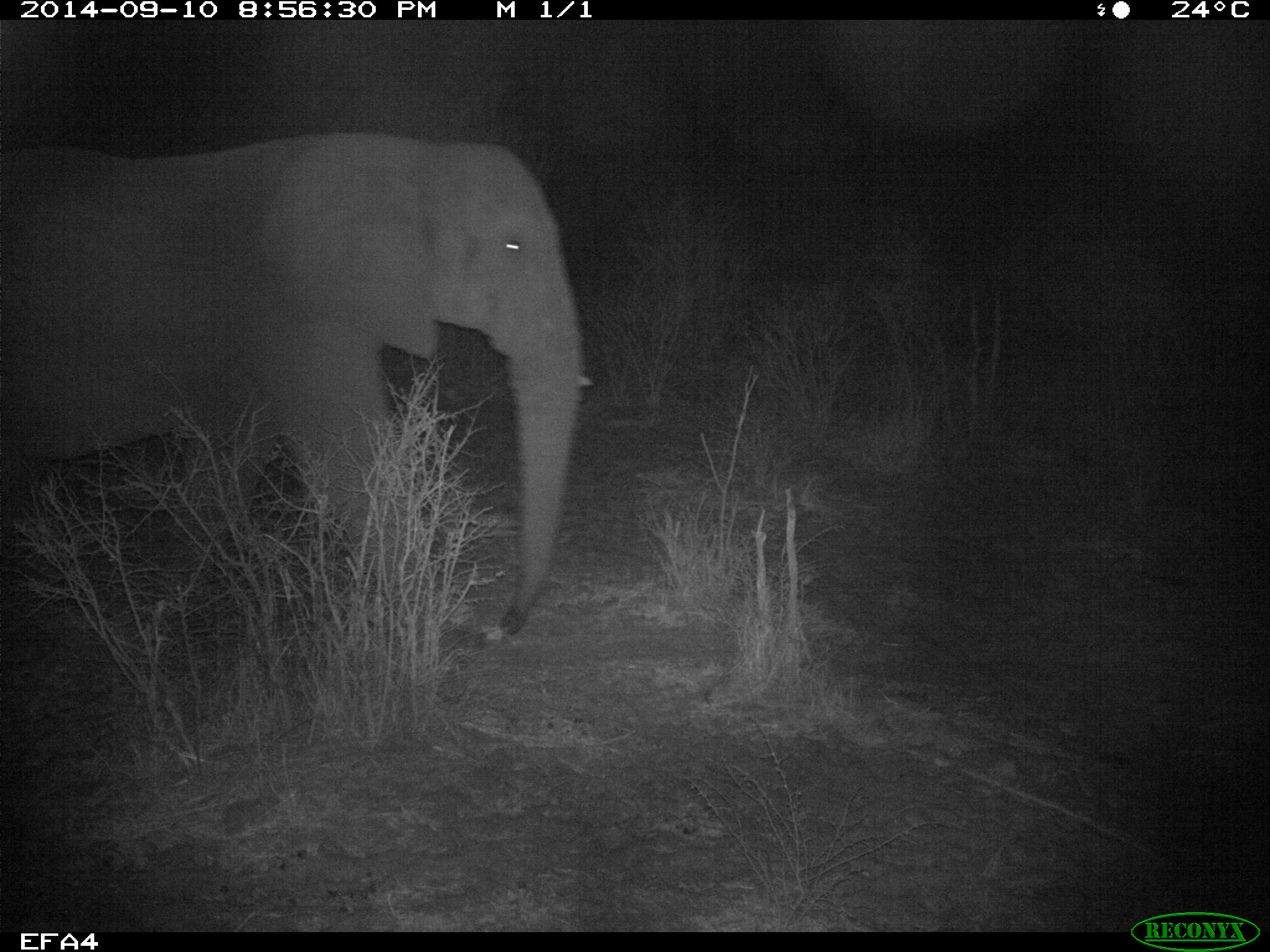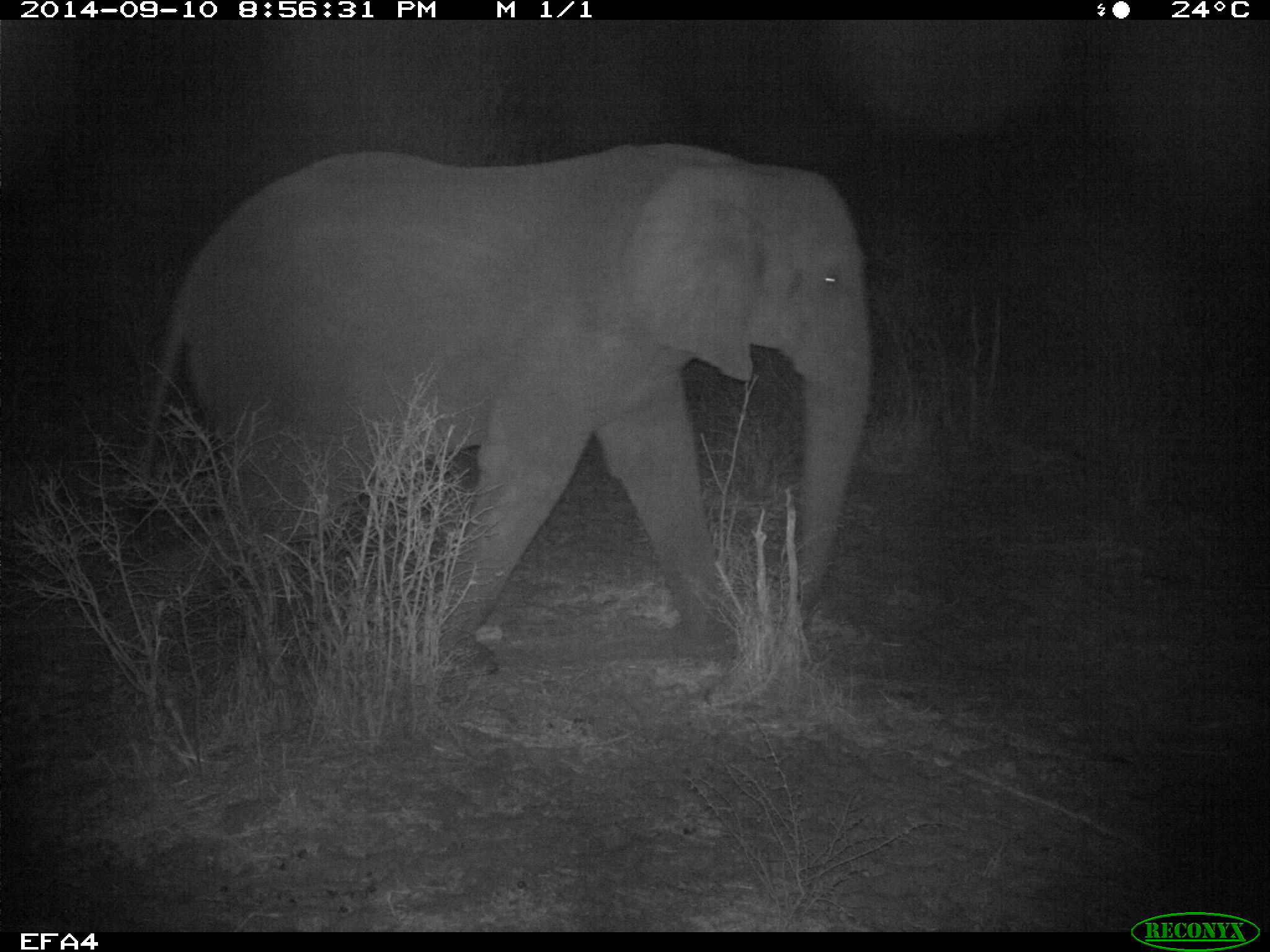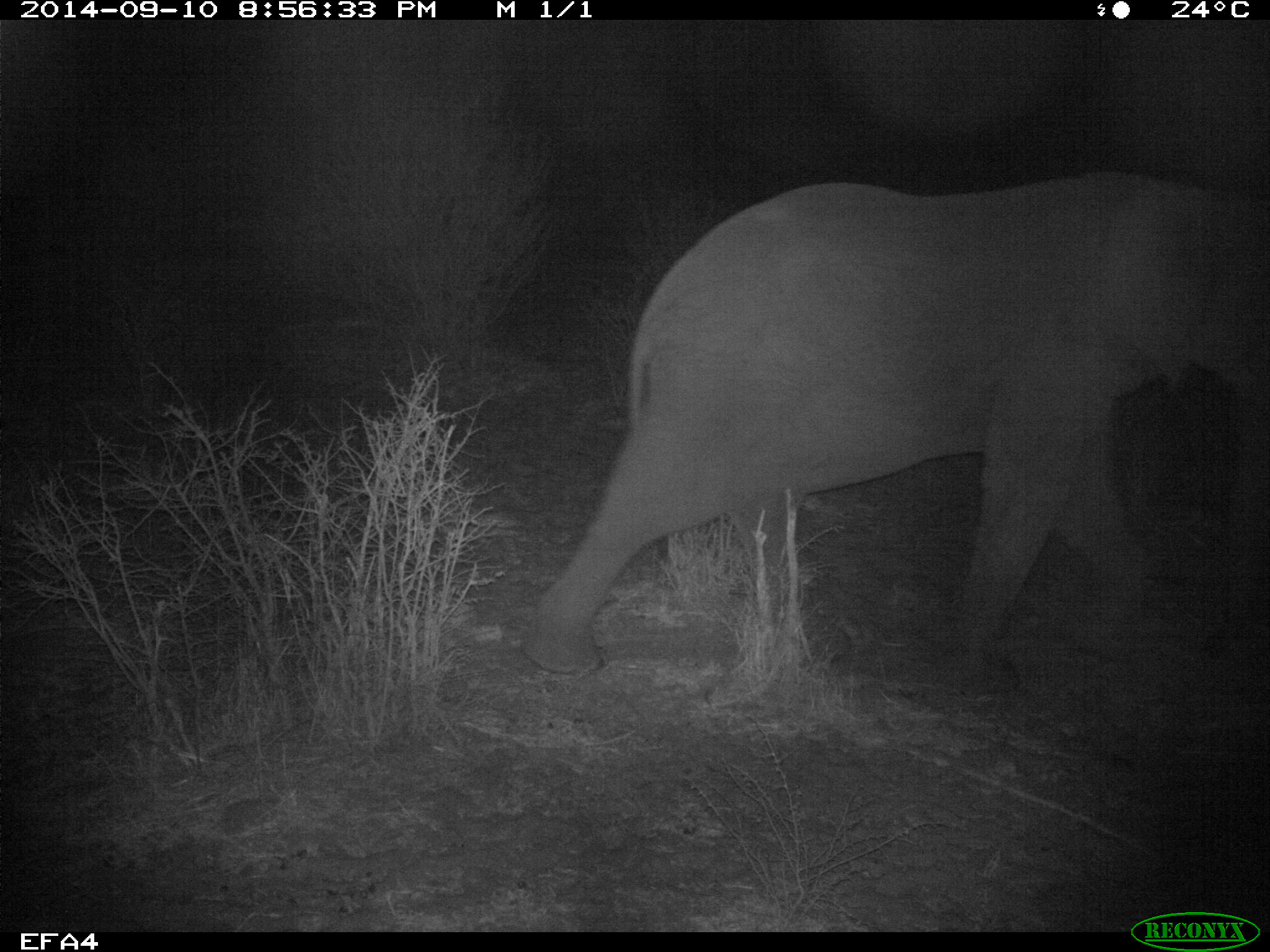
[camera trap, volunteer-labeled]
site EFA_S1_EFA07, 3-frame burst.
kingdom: Animalia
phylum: Chordata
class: Mammalia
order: Proboscidea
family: Elephantidae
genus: Loxodonta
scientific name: Loxodonta africana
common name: african bush elephant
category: elephant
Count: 1.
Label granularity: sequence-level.